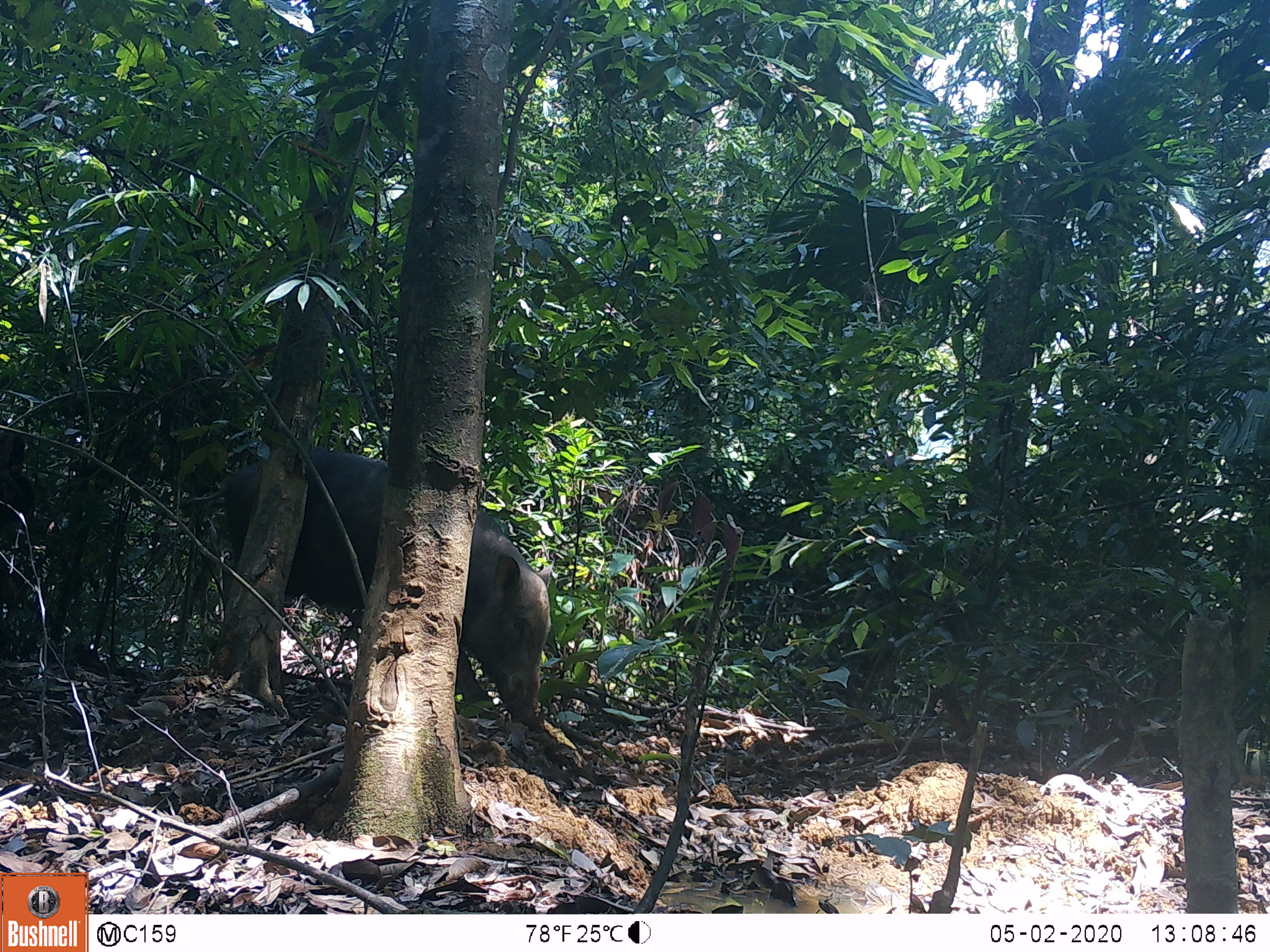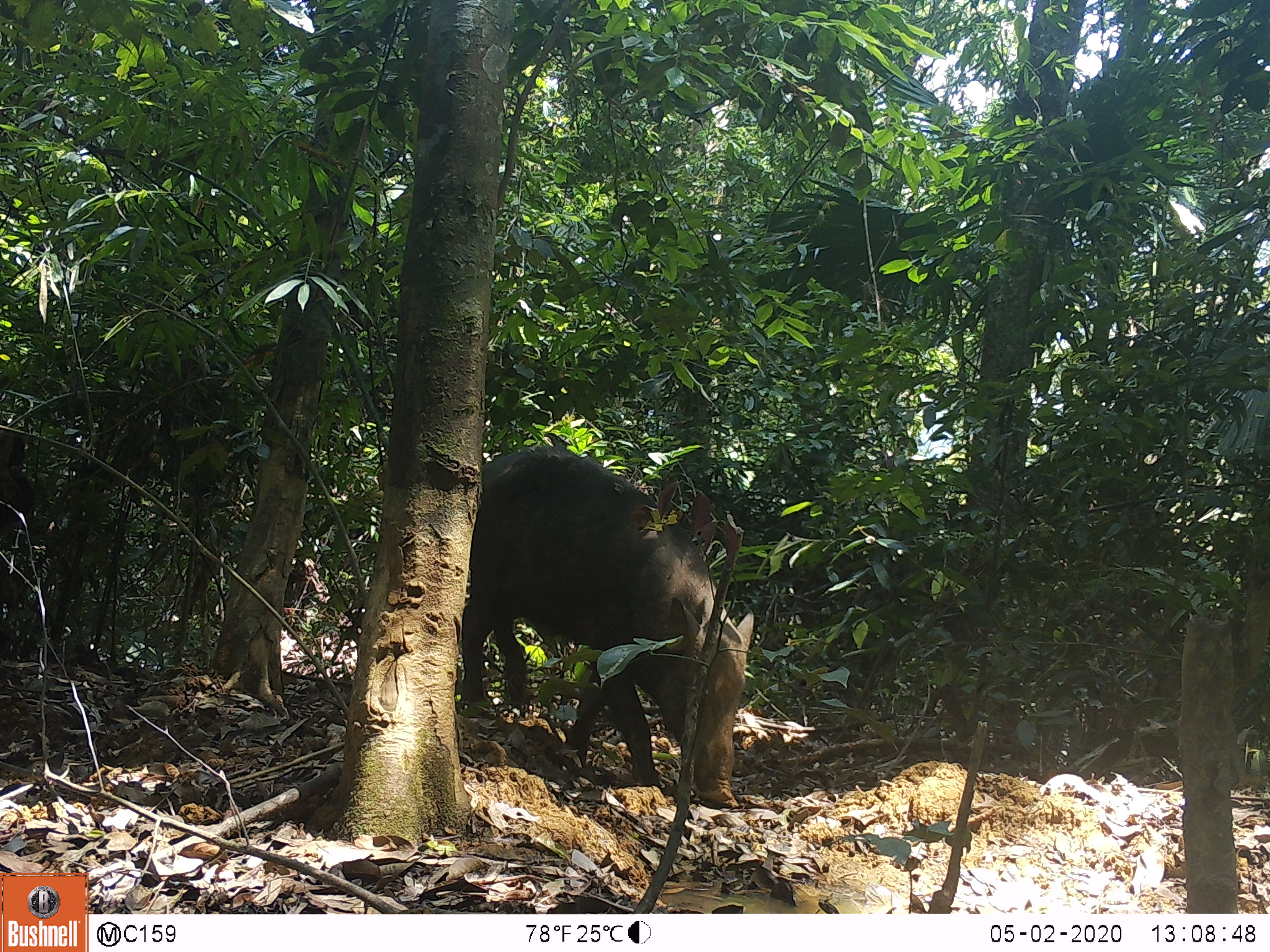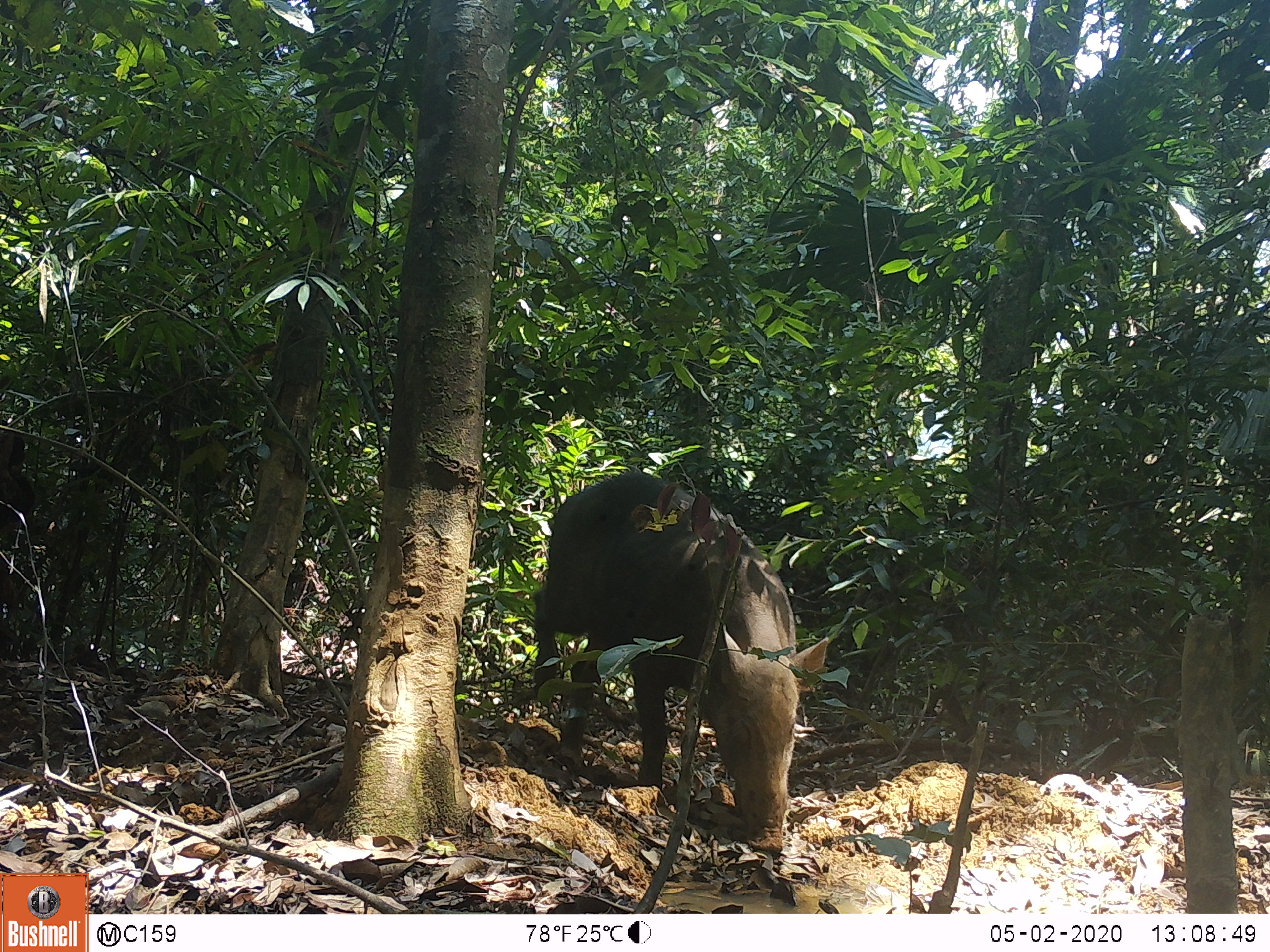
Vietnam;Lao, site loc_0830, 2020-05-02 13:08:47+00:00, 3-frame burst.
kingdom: Animalia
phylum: Chordata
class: Mammalia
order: Artiodactyla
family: Suidae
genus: Sus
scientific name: Sus scrofa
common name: eurasian wild pig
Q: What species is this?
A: Eurasian wild pig (Sus scrofa).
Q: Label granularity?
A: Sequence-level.